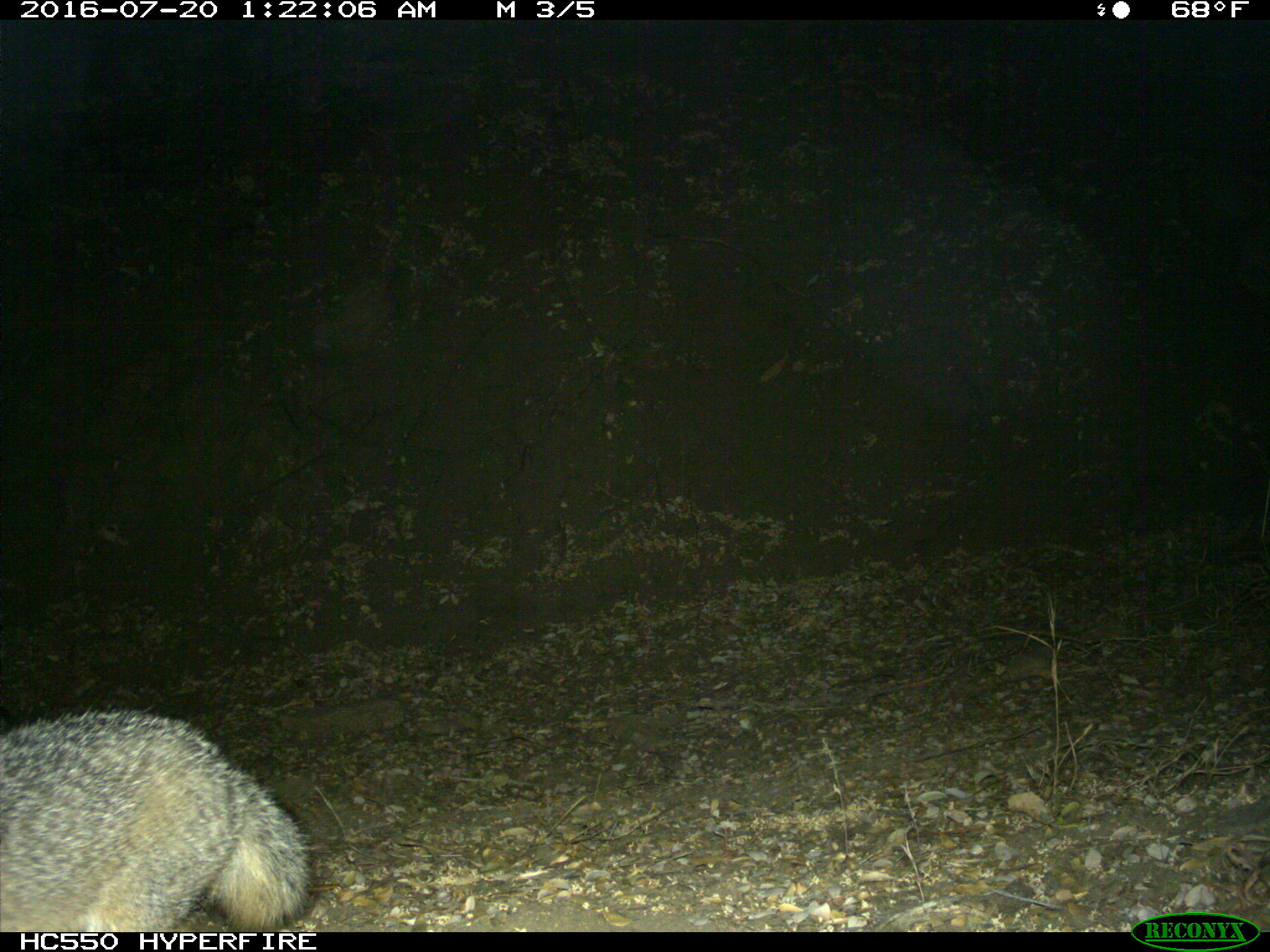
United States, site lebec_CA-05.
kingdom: Animalia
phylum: Chordata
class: Mammalia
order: Carnivora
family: Canidae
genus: Urocyon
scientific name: Urocyon cinereoargenteus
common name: gray fox